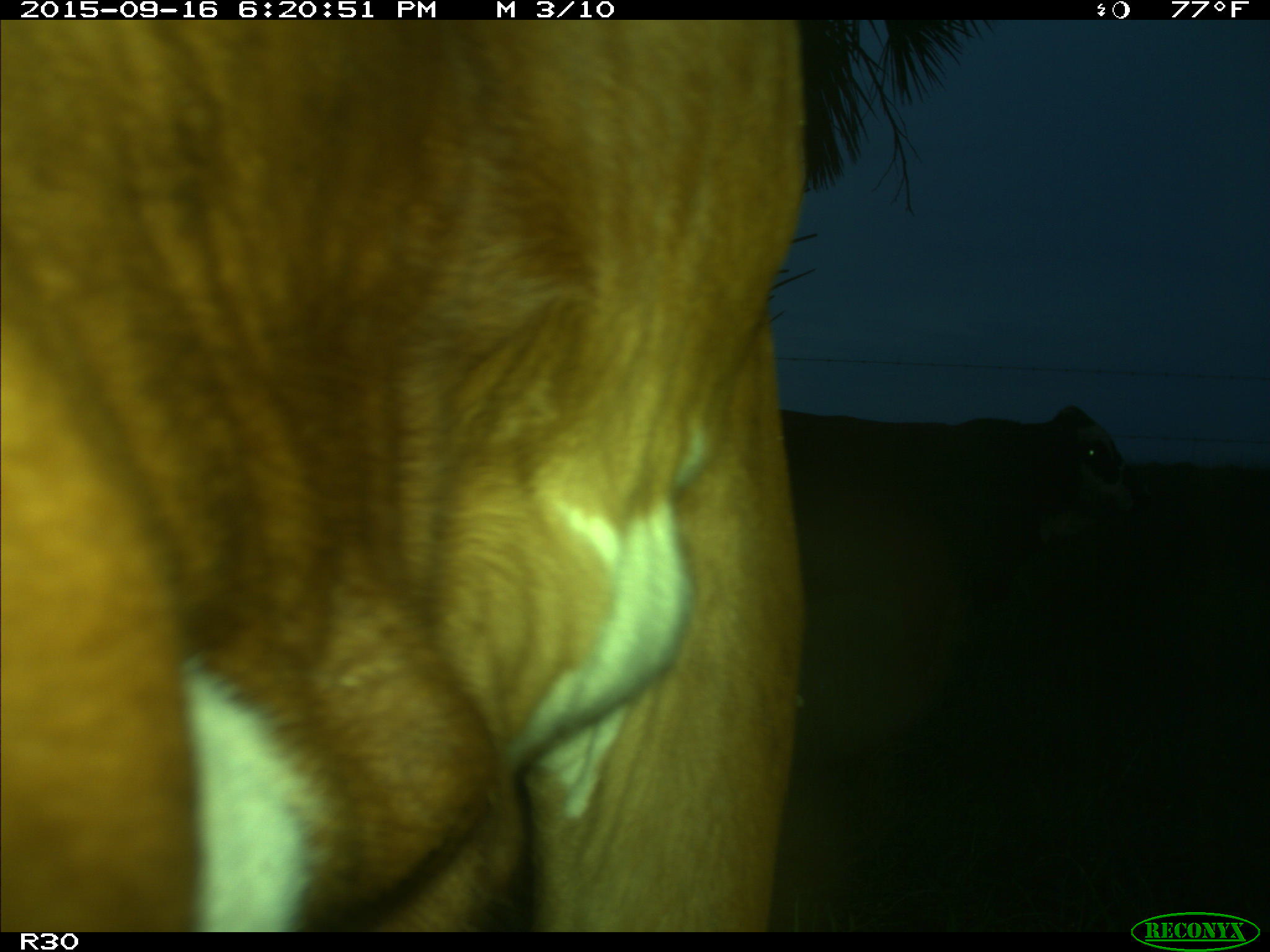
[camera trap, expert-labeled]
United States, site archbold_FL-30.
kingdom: Animalia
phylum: Chordata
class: Mammalia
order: Artiodactyla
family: Bovidae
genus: Bos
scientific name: Bos taurus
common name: domestic cow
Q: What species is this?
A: Bos taurus (domestic cow).